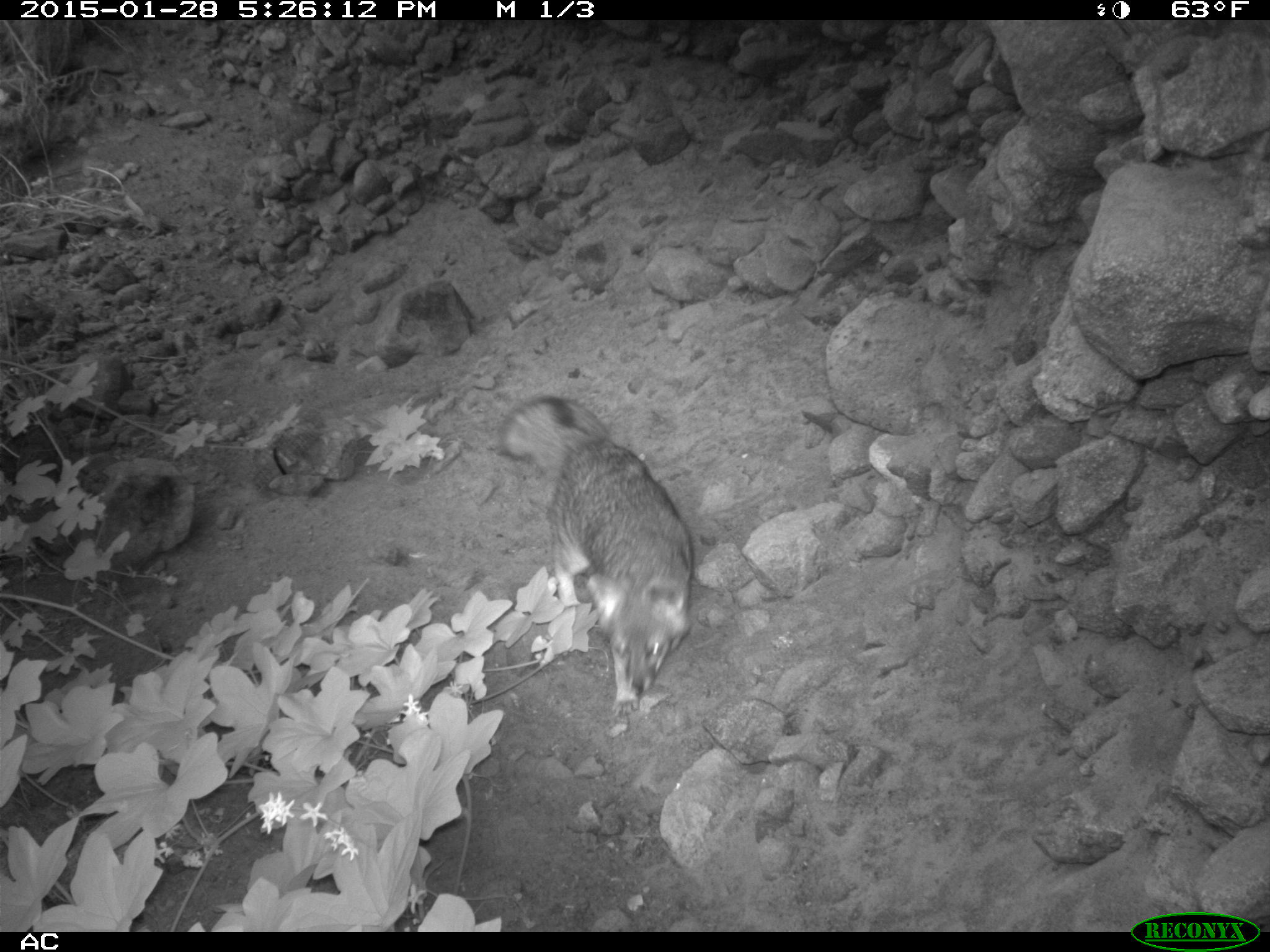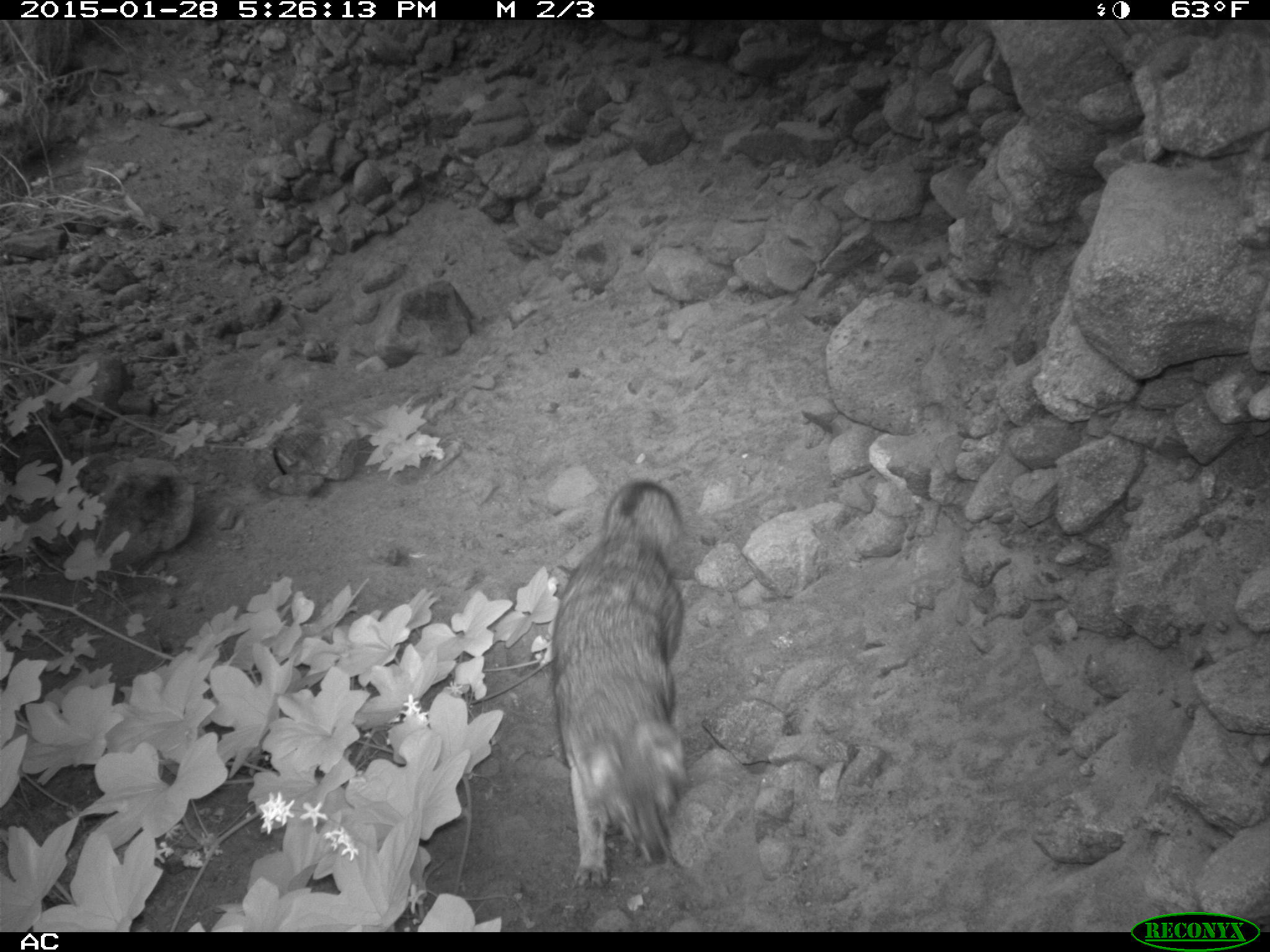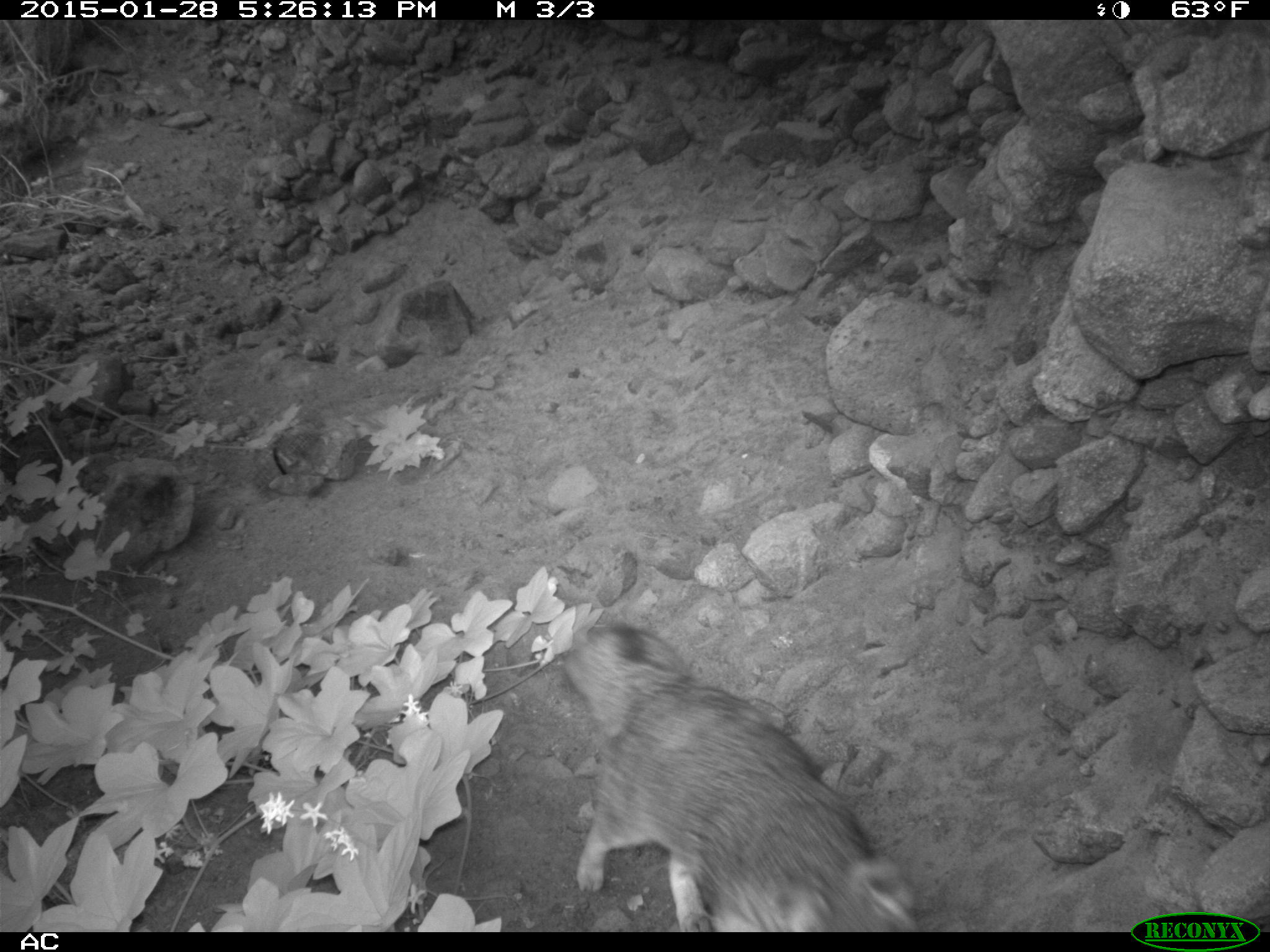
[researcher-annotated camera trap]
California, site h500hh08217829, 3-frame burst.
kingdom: Animalia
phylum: Chordata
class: Mammalia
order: Carnivora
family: Canidae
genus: Urocyon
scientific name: Urocyon littoralis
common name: island fox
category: fox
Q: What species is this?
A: Fox (island fox) (Urocyon littoralis).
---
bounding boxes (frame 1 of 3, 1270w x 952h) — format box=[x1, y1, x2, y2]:
fox: box=[492, 393, 696, 719]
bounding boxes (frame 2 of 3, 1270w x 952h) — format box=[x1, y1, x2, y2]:
fox: box=[550, 478, 689, 889]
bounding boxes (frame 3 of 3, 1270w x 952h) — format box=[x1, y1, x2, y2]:
fox: box=[562, 622, 920, 932]